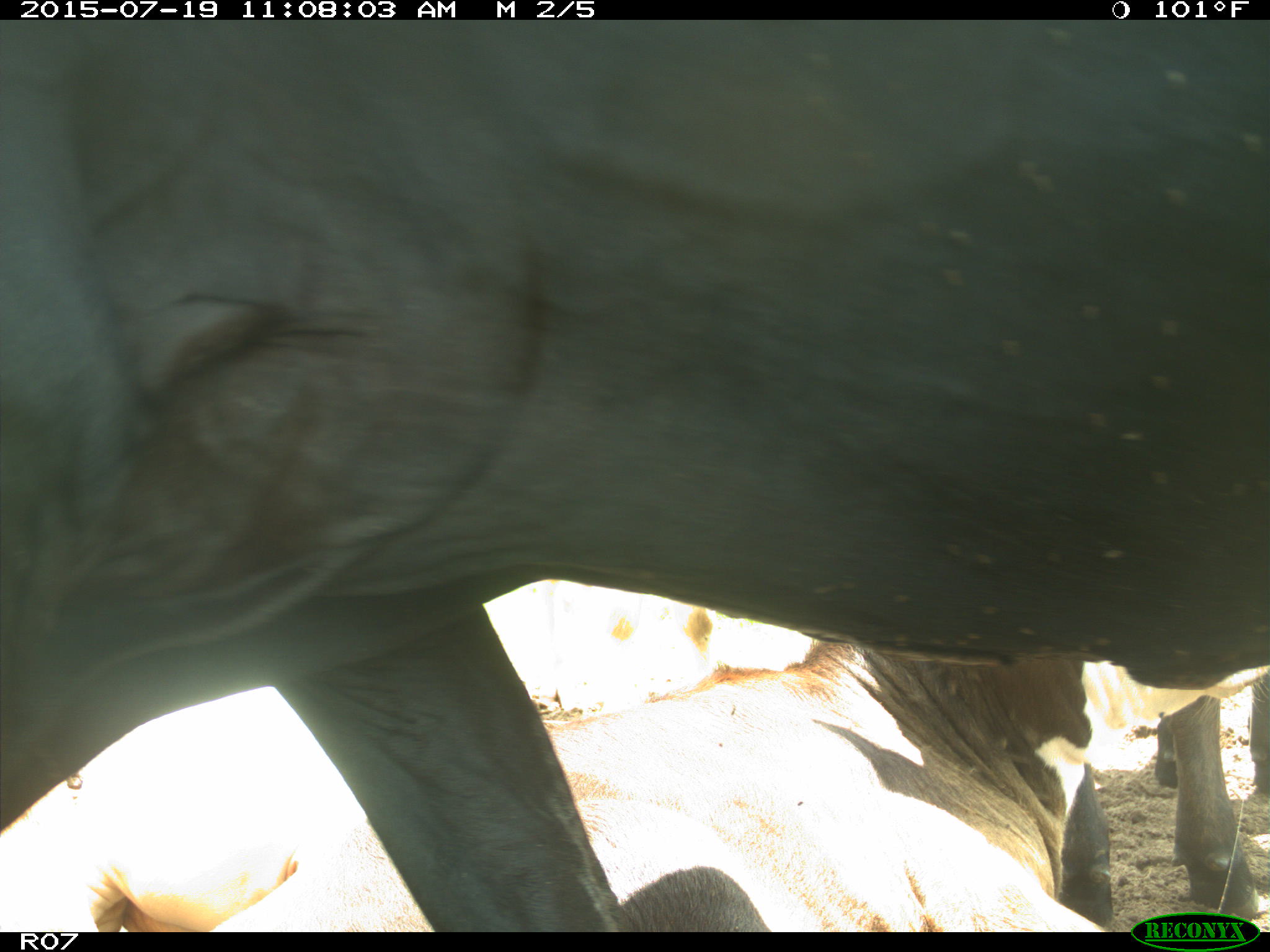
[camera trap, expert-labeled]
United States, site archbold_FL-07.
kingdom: Animalia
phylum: Chordata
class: Mammalia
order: Artiodactyla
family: Bovidae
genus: Bos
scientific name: Bos taurus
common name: domestic cow